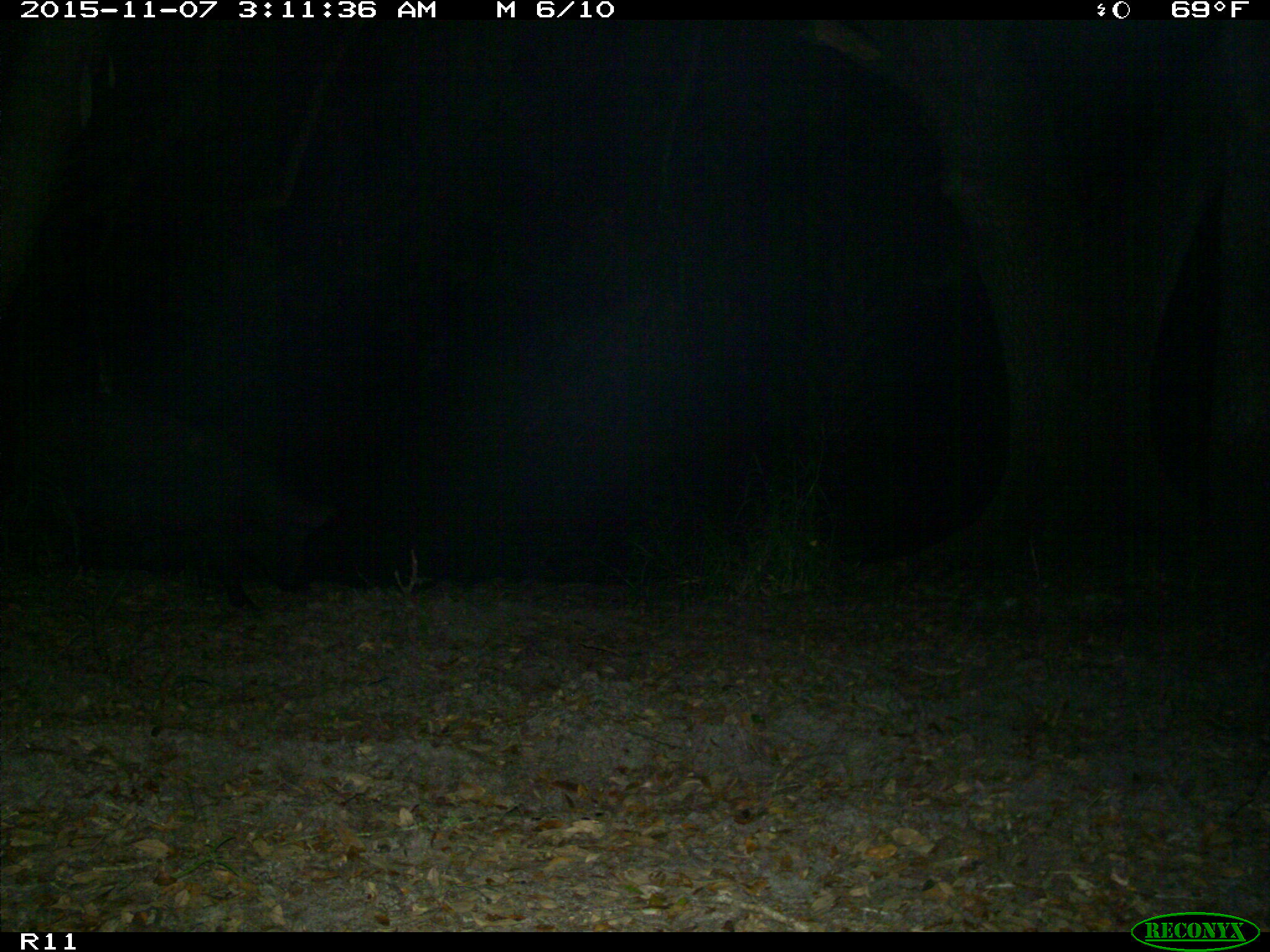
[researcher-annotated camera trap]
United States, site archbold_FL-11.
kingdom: Animalia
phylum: Chordata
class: Mammalia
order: Artiodactyla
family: Suidae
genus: Sus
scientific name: Sus scrofa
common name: wild boar